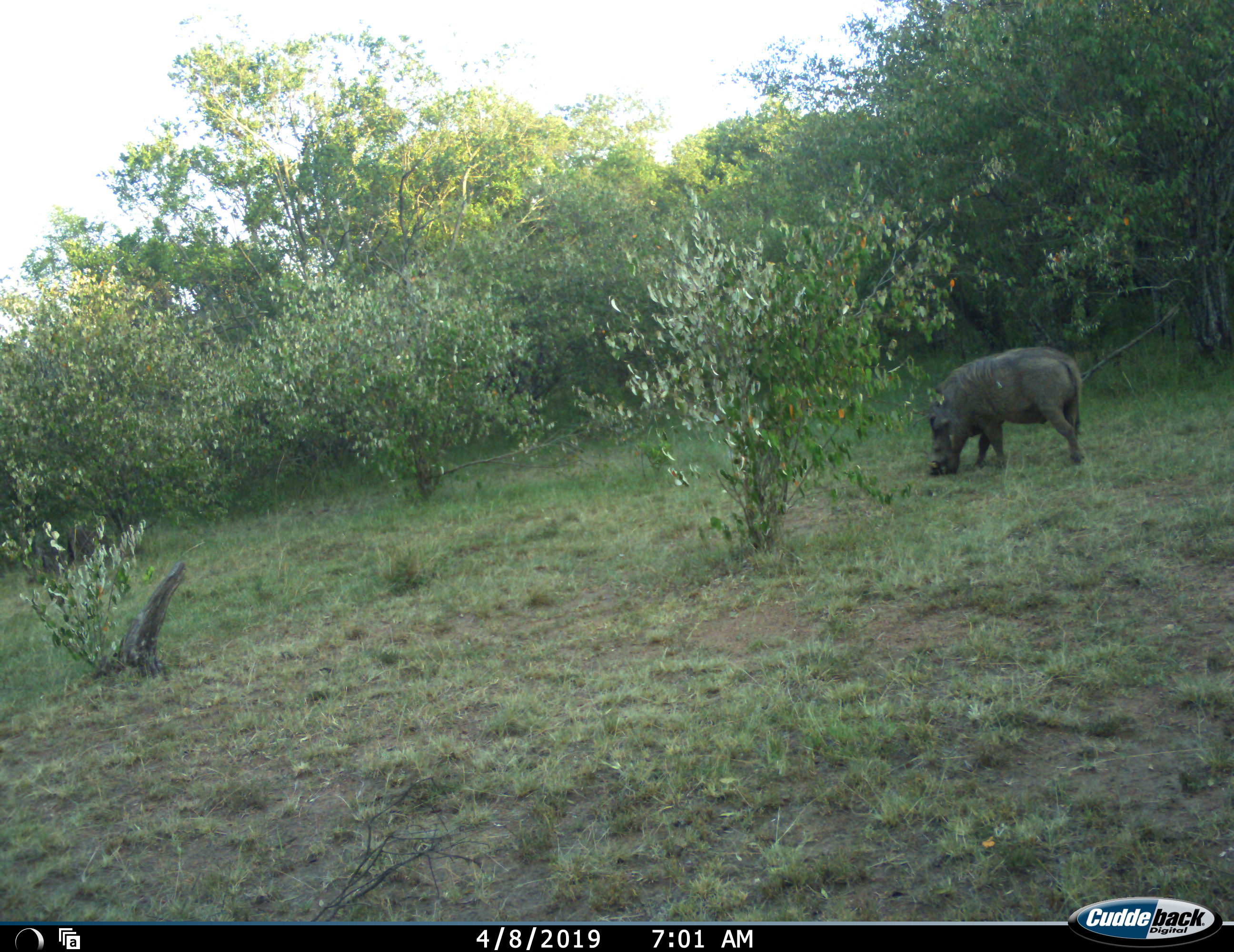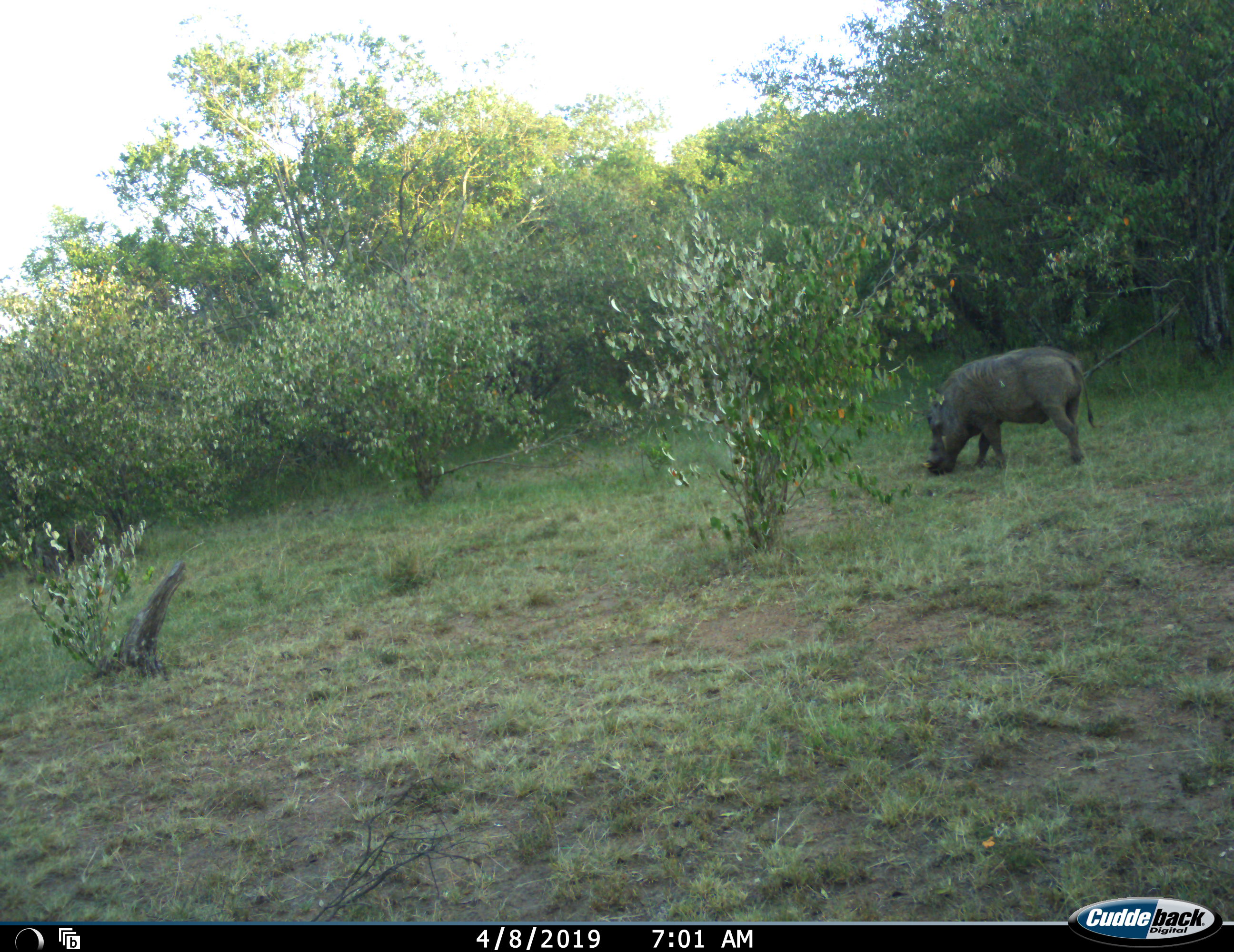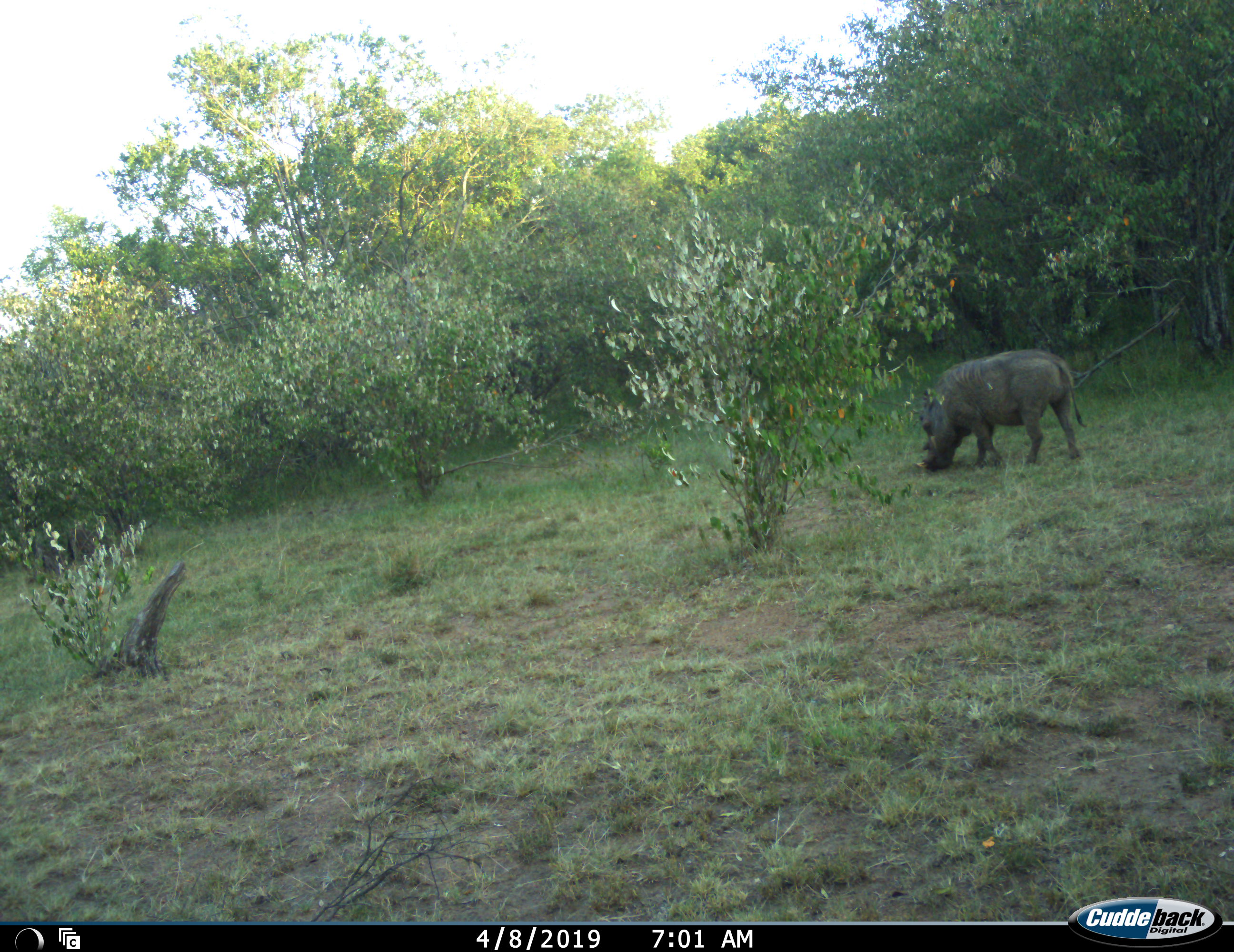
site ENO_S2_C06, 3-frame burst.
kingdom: Animalia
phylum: Chordata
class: Mammalia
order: Artiodactyla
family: Suidae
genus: Phacochoerus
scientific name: Phacochoerus africanus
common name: warthog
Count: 1.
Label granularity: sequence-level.